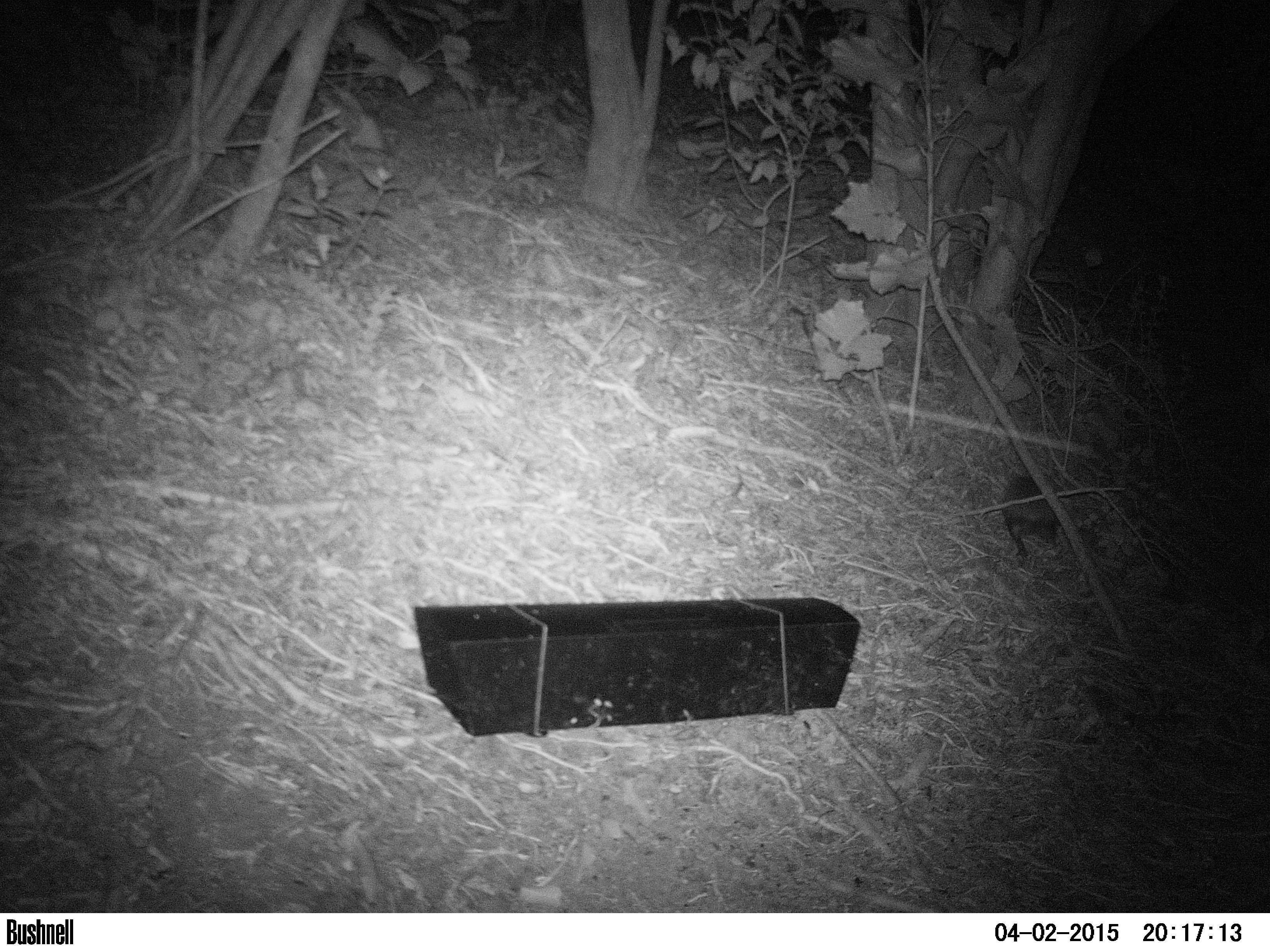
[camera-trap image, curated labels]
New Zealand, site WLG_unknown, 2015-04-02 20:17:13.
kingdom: Animalia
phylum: Chordata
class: Mammalia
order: Eulipotyphla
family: Erinaceidae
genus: Erinaceus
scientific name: Erinaceus europaeus europaeus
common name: european hedgehog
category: hedgehog